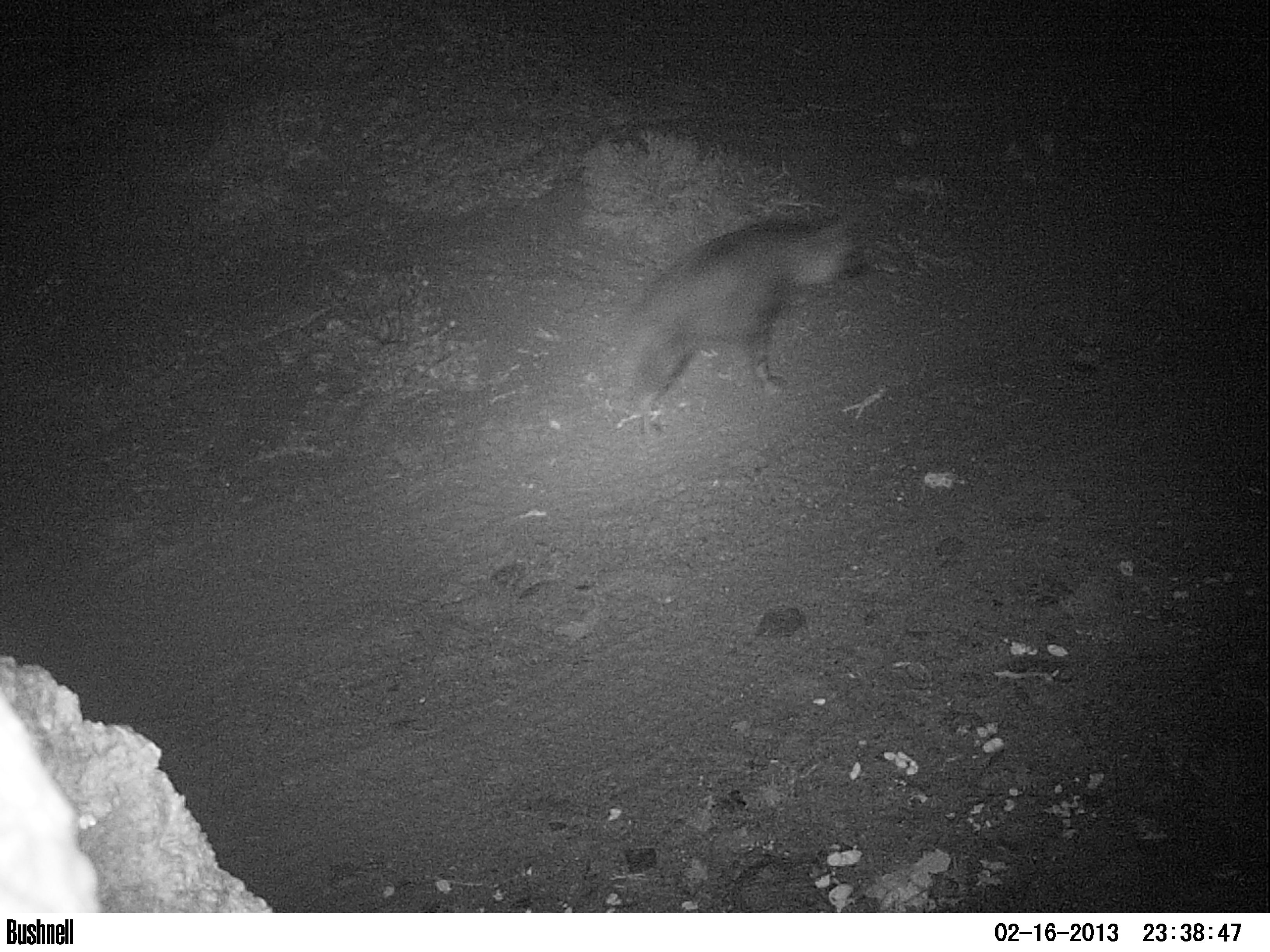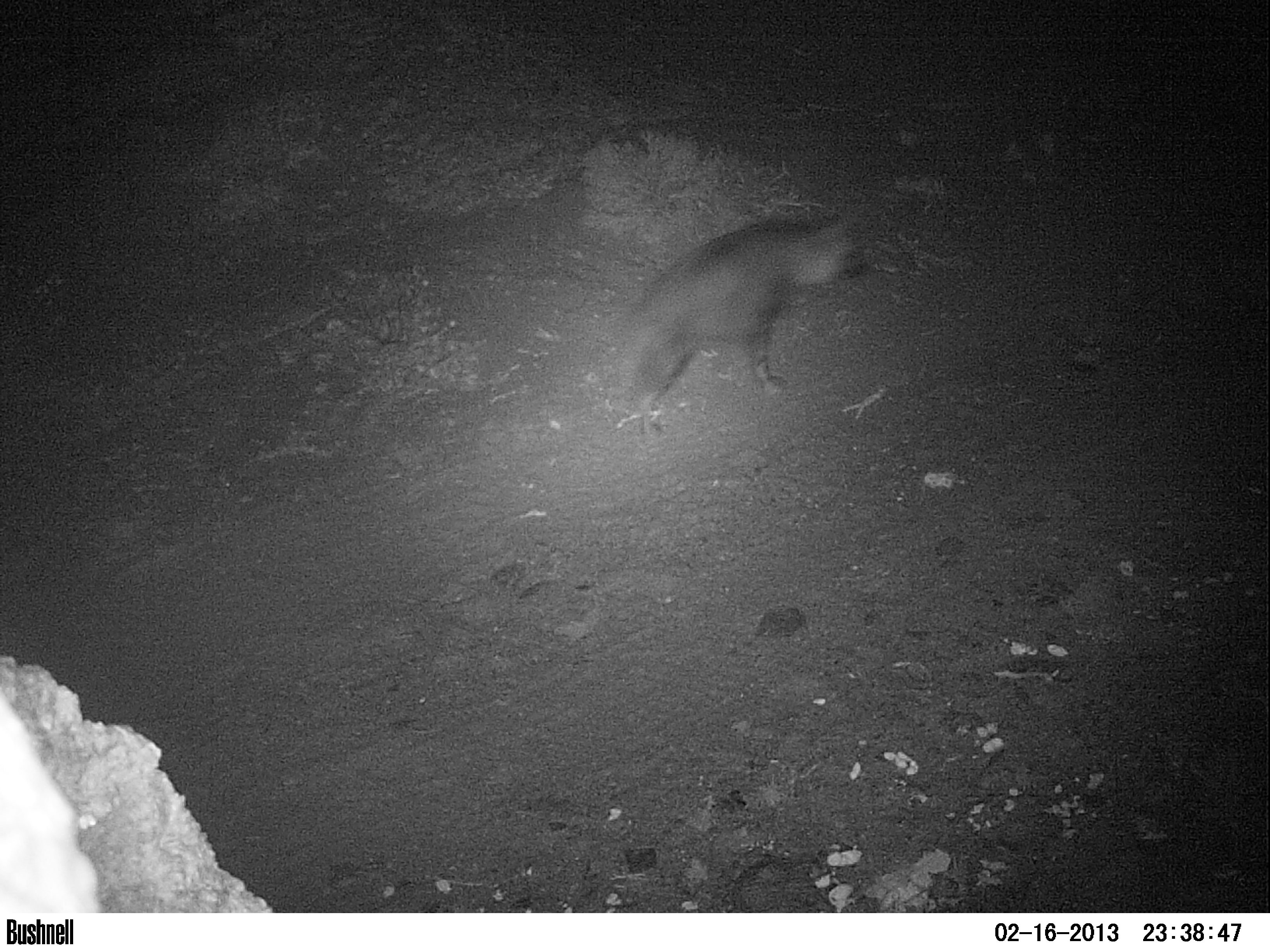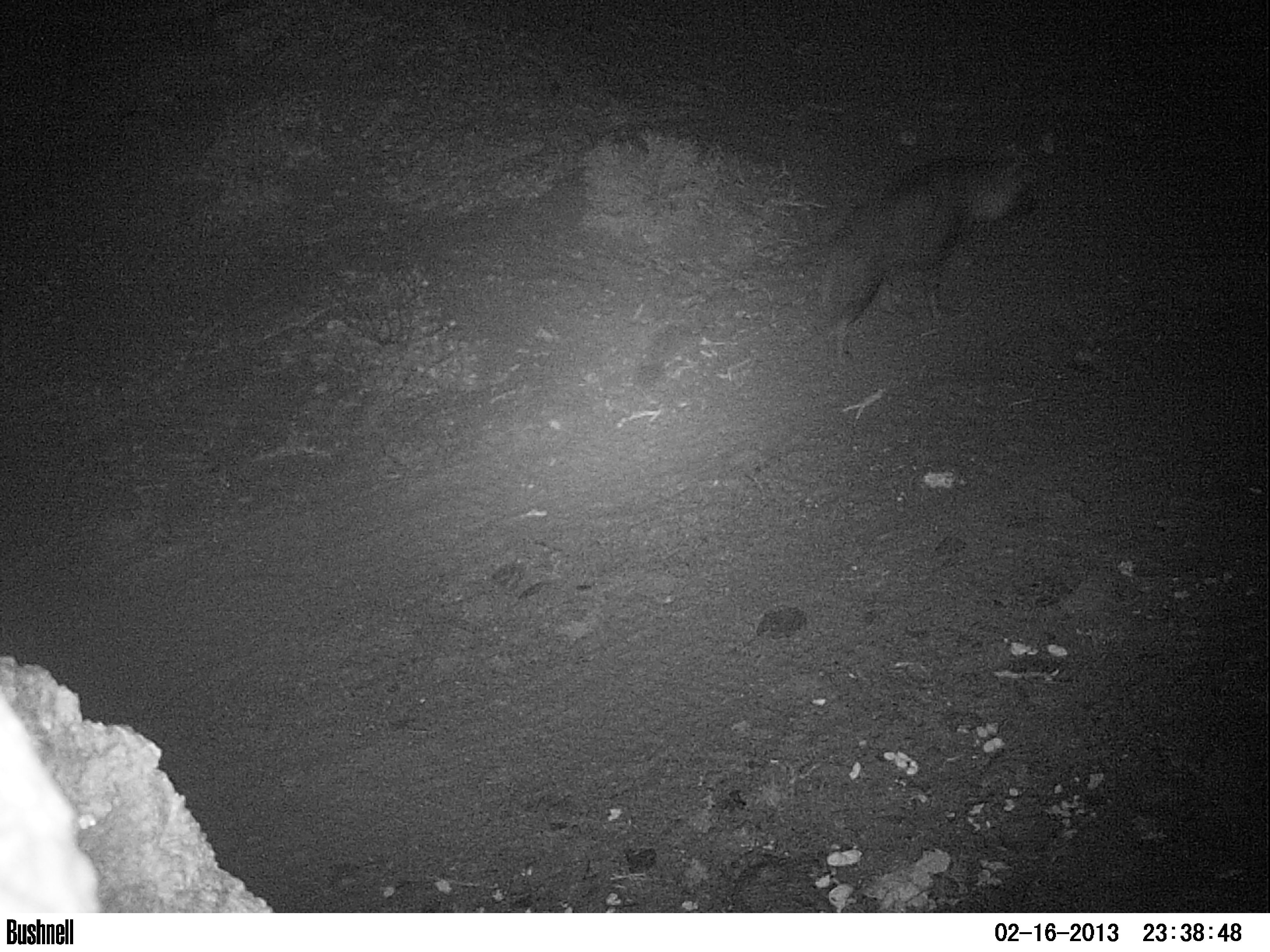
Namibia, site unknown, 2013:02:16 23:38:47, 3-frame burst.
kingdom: Animalia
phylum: Chordata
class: Mammalia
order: Carnivora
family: Hyaenidae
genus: Parahyaena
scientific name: Parahyaena brunnea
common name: brown hyena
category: hyaena brunnea